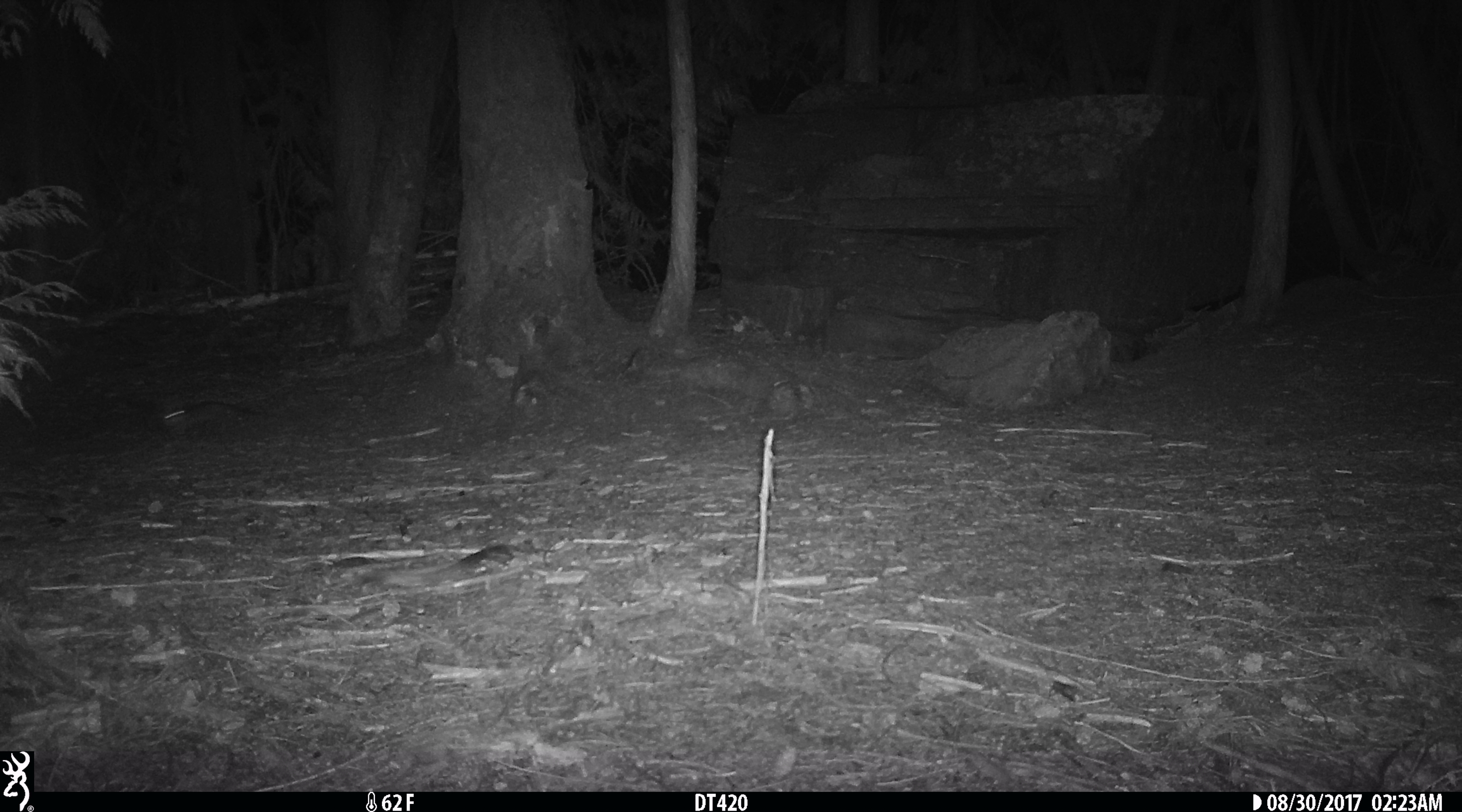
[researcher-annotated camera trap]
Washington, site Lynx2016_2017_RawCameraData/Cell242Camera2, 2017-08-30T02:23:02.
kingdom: Animalia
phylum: Chordata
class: Mammalia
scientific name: Mammalia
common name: small mammal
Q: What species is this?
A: Small mammal (Mammalia).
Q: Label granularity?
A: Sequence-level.